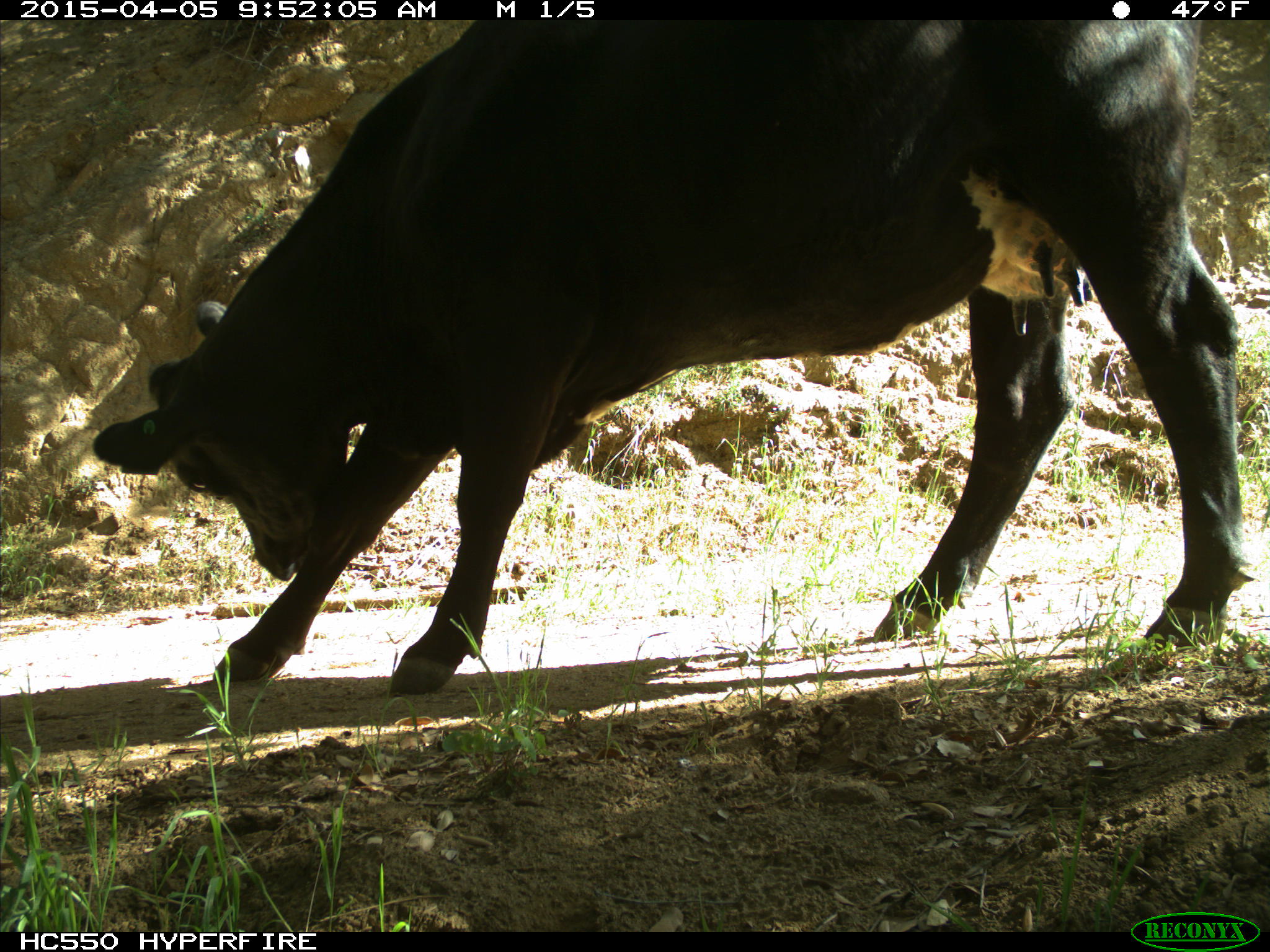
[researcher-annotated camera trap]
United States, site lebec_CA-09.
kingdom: Animalia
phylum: Chordata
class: Mammalia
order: Artiodactyla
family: Bovidae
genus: Bos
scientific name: Bos taurus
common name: domestic cow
Bos taurus (domestic cow).